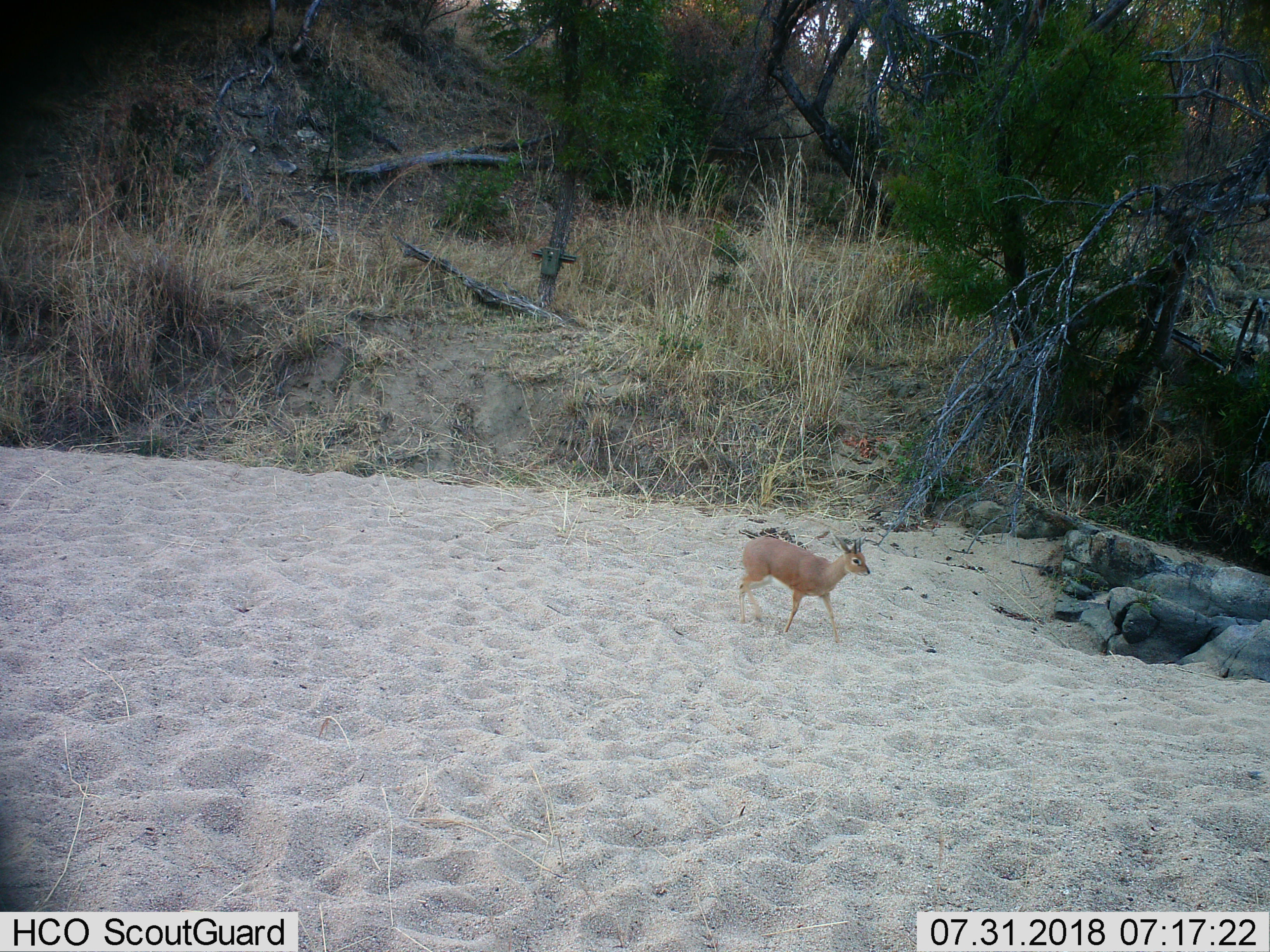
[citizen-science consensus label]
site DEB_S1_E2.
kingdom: Animalia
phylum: Chordata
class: Mammalia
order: Artiodactyla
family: Bovidae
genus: Raphicerus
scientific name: Raphicerus campestris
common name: steenbok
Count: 1.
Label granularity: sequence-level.